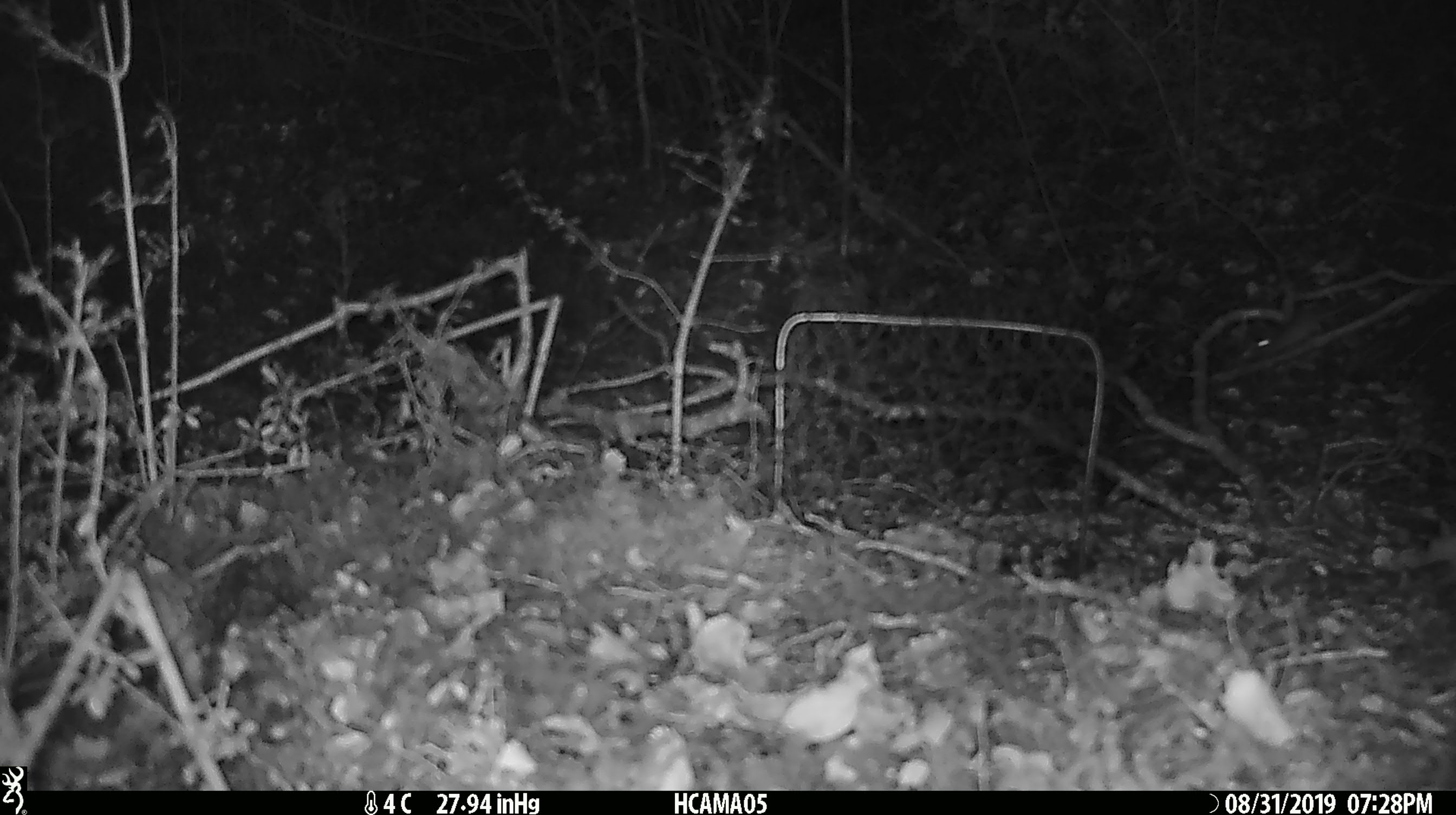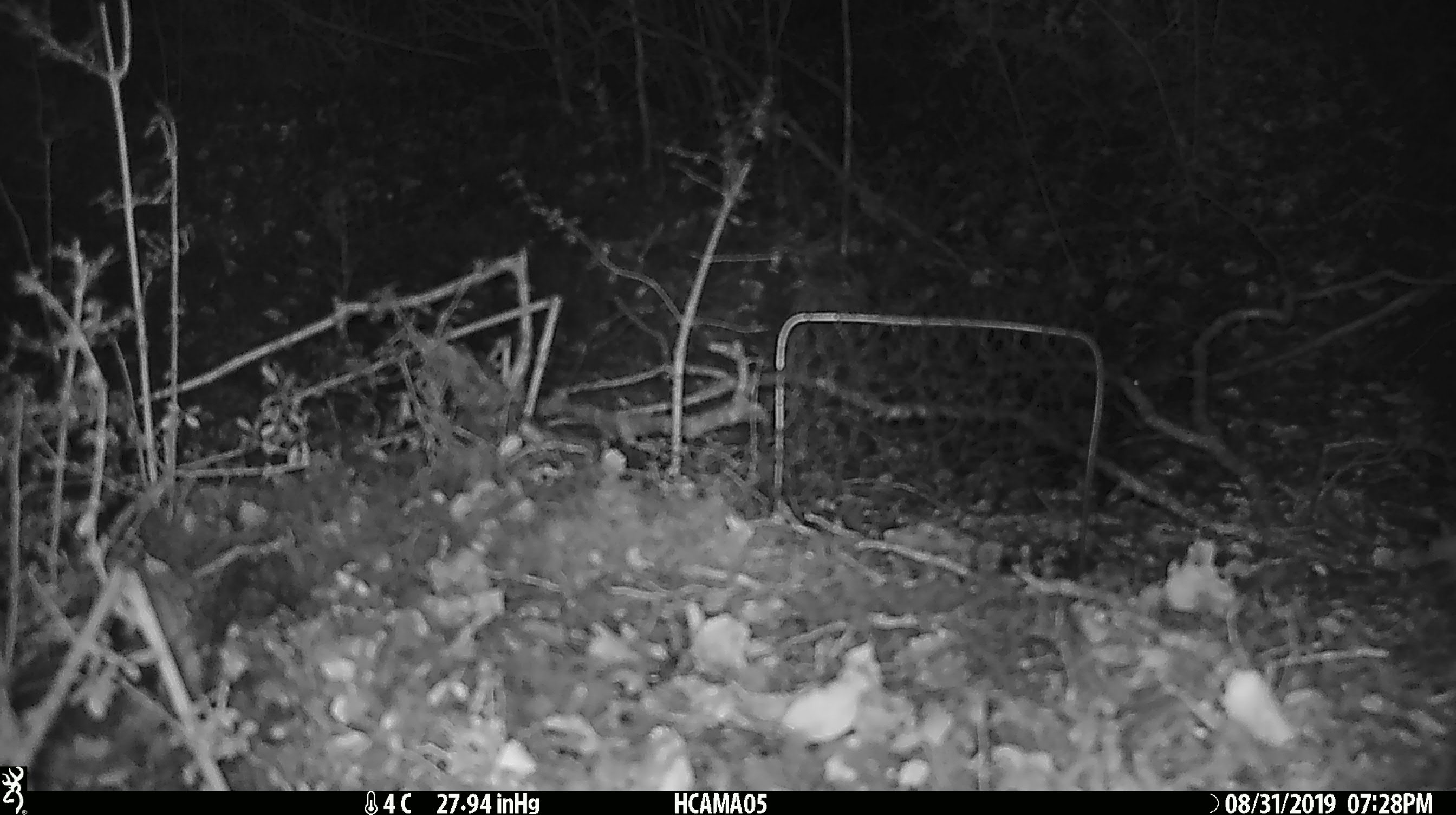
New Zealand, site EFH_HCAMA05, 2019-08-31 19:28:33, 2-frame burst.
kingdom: Animalia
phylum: Chordata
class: Mammalia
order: Rodentia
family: Muridae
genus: Mus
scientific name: Mus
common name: mouse